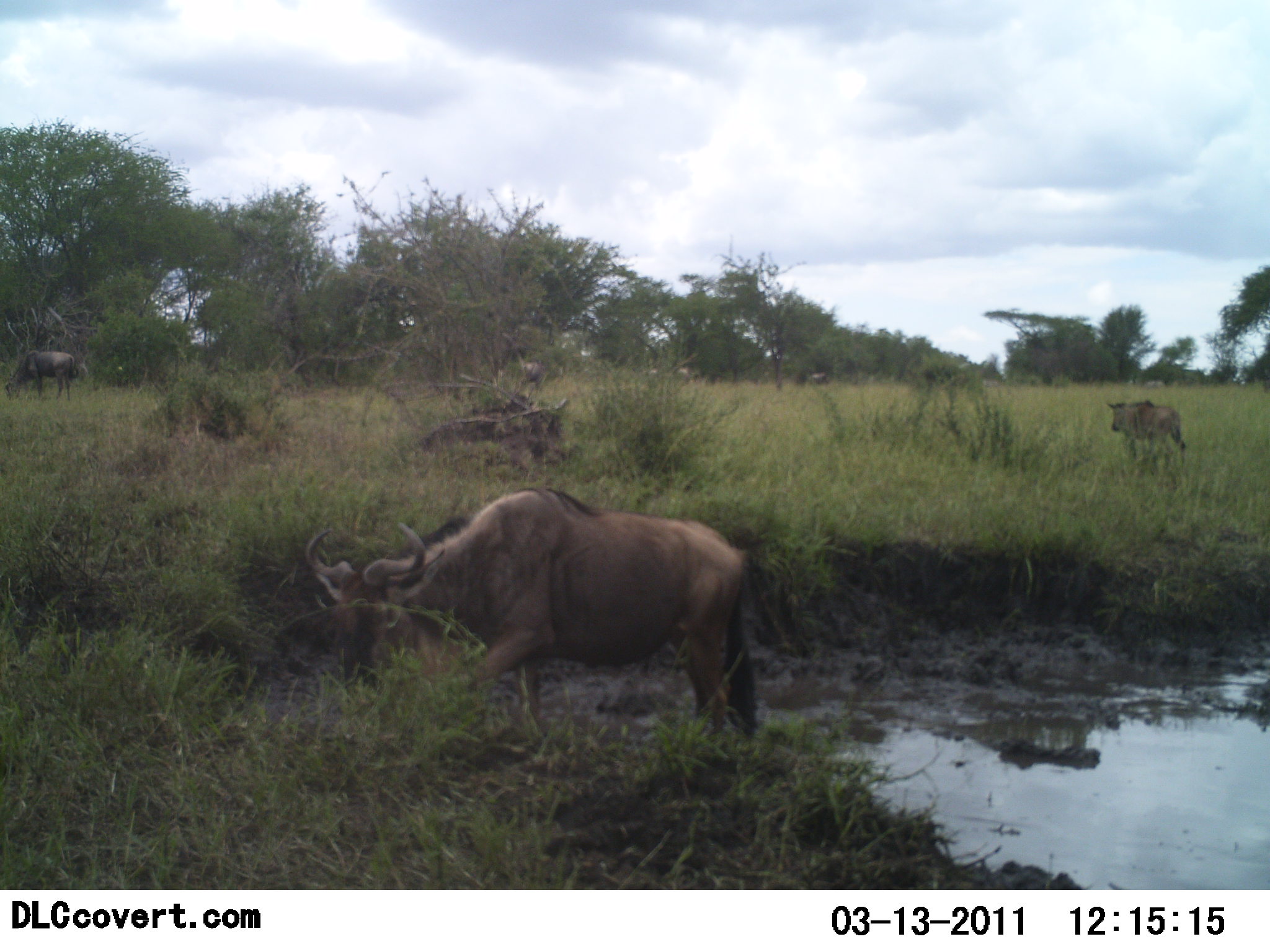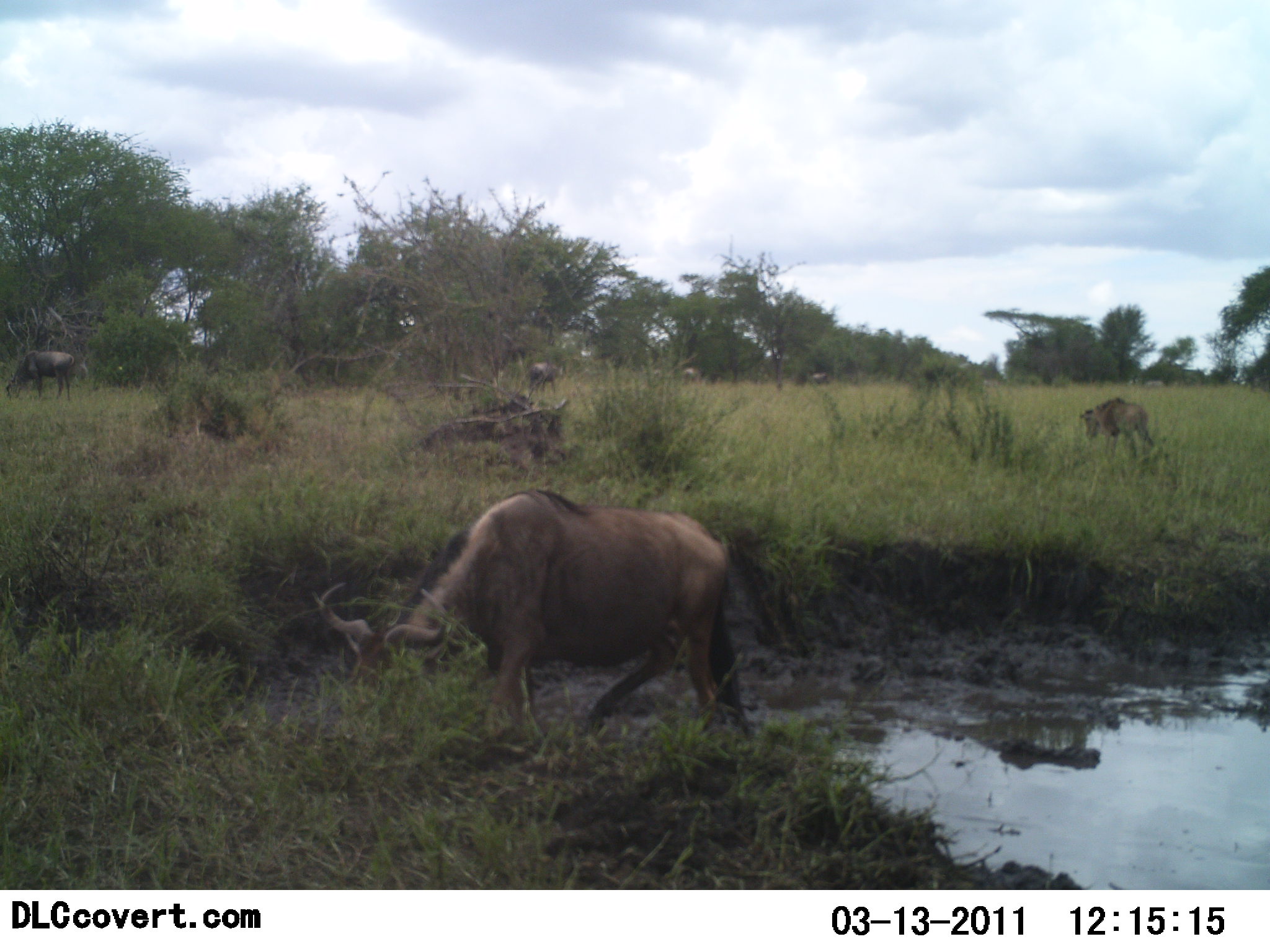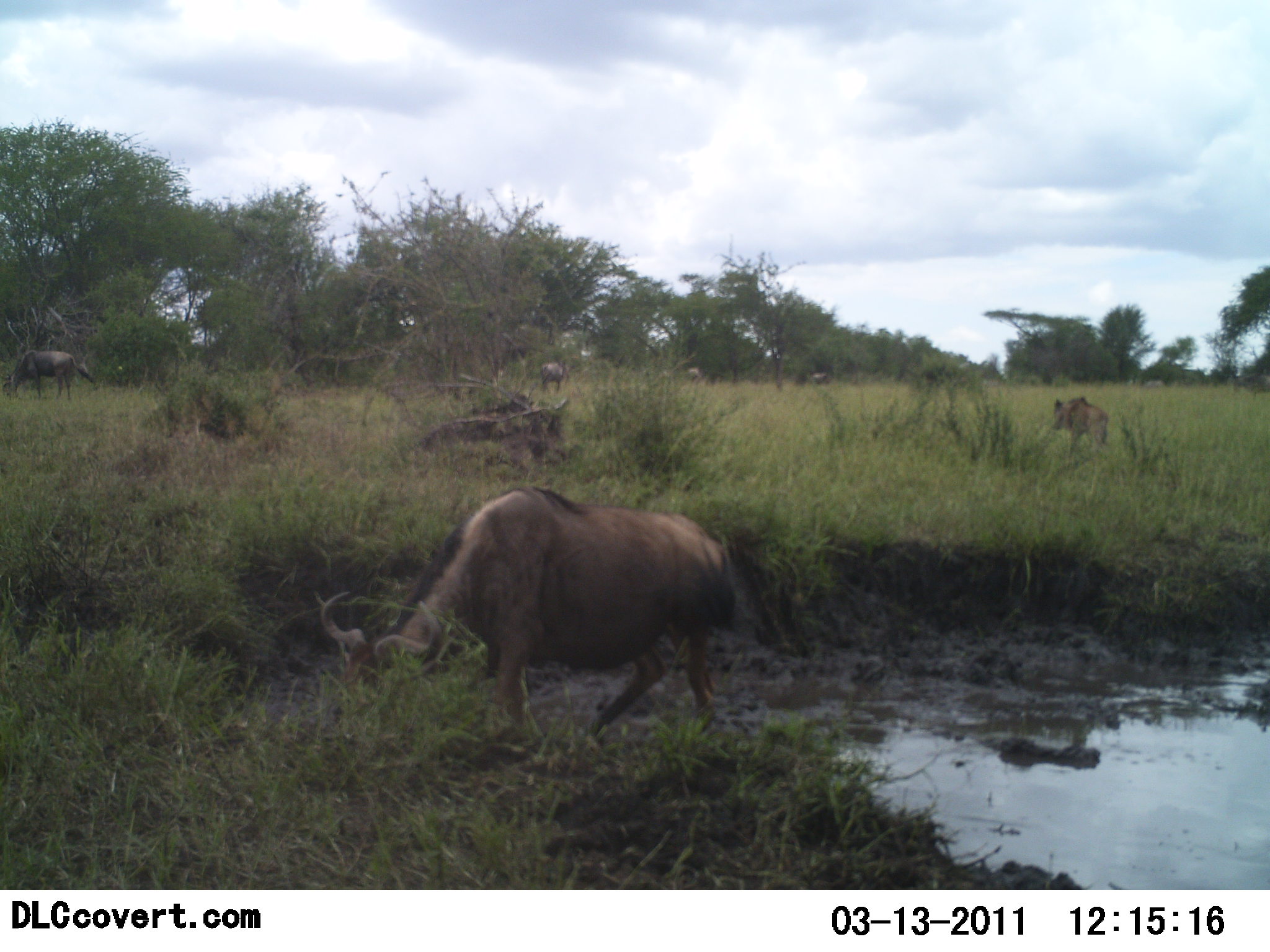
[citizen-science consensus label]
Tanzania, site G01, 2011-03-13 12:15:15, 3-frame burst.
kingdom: Animalia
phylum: Chordata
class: Mammalia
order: Artiodactyla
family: Bovidae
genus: Connochaetes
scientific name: Connochaetes taurinus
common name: blue wildebeest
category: wildebeest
Wildebeest (blue wildebeest) (Connochaetes taurinus), count 7. Behavior (volunteer vote fractions): standing 18%, resting 0%, moving 55%, interacting 9%. Young present (vote fraction): 27%. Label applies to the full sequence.